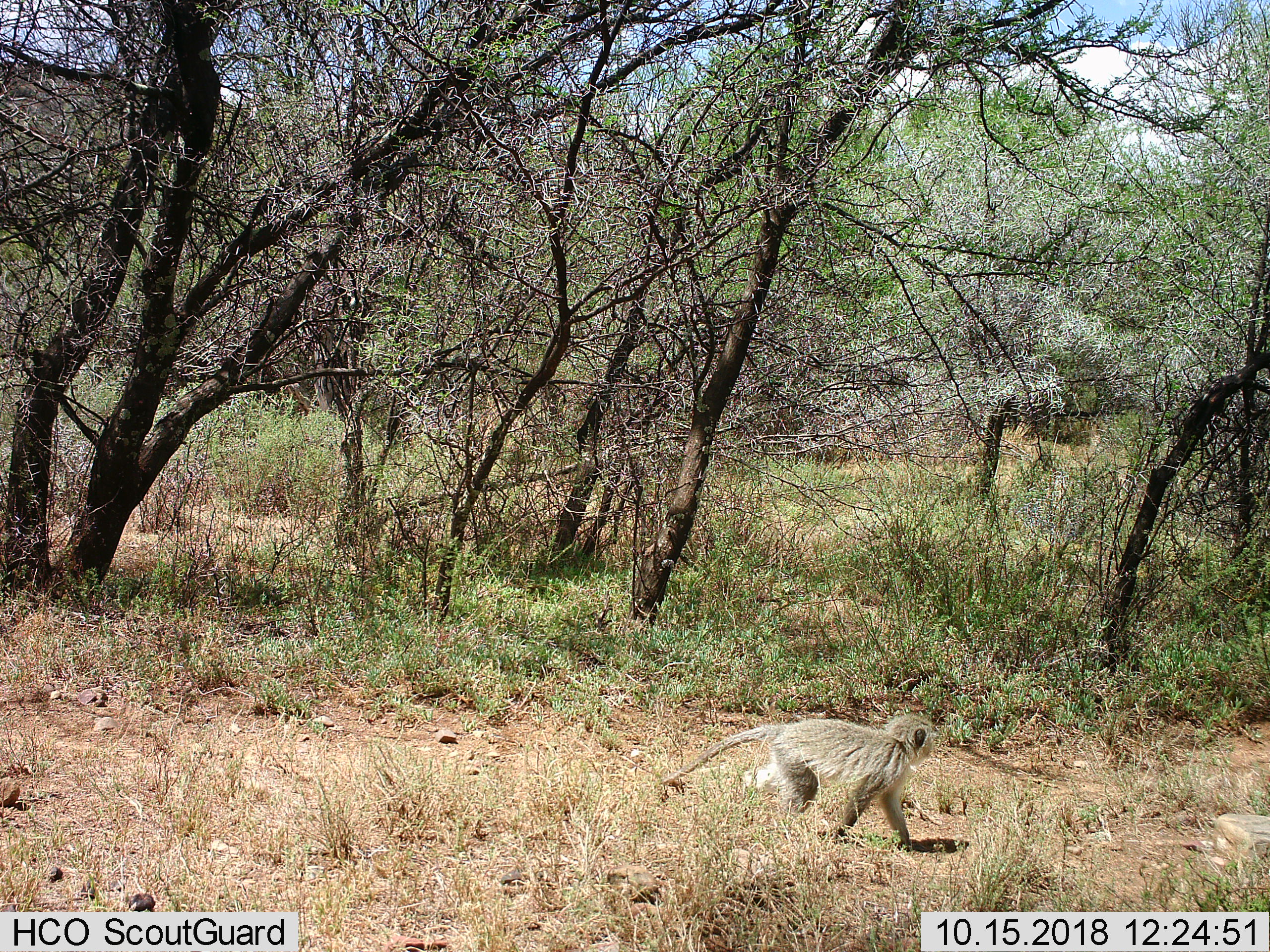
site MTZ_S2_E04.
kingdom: Animalia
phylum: Chordata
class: Mammalia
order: Primates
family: Cercopithecidae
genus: Chlorocebus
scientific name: Chlorocebus pygerythrus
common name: vervet monkey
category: monkeyvervet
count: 1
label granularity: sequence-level